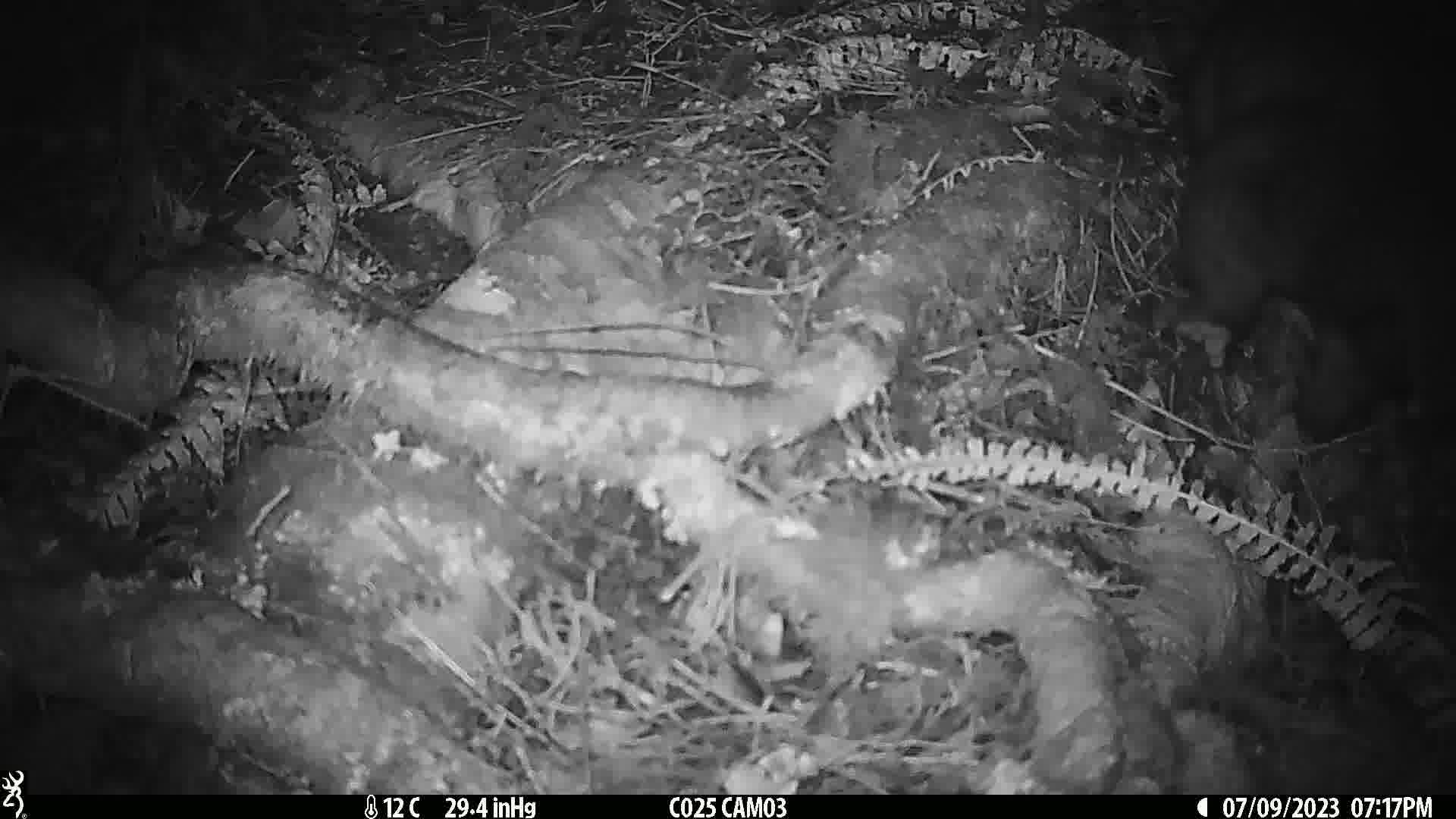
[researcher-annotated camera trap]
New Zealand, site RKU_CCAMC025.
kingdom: Animalia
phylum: Chordata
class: Mammalia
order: Diprotodontia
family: Phalangeridae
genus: Trichosurus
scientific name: Trichosurus vulpecula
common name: common brushtail possum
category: possum